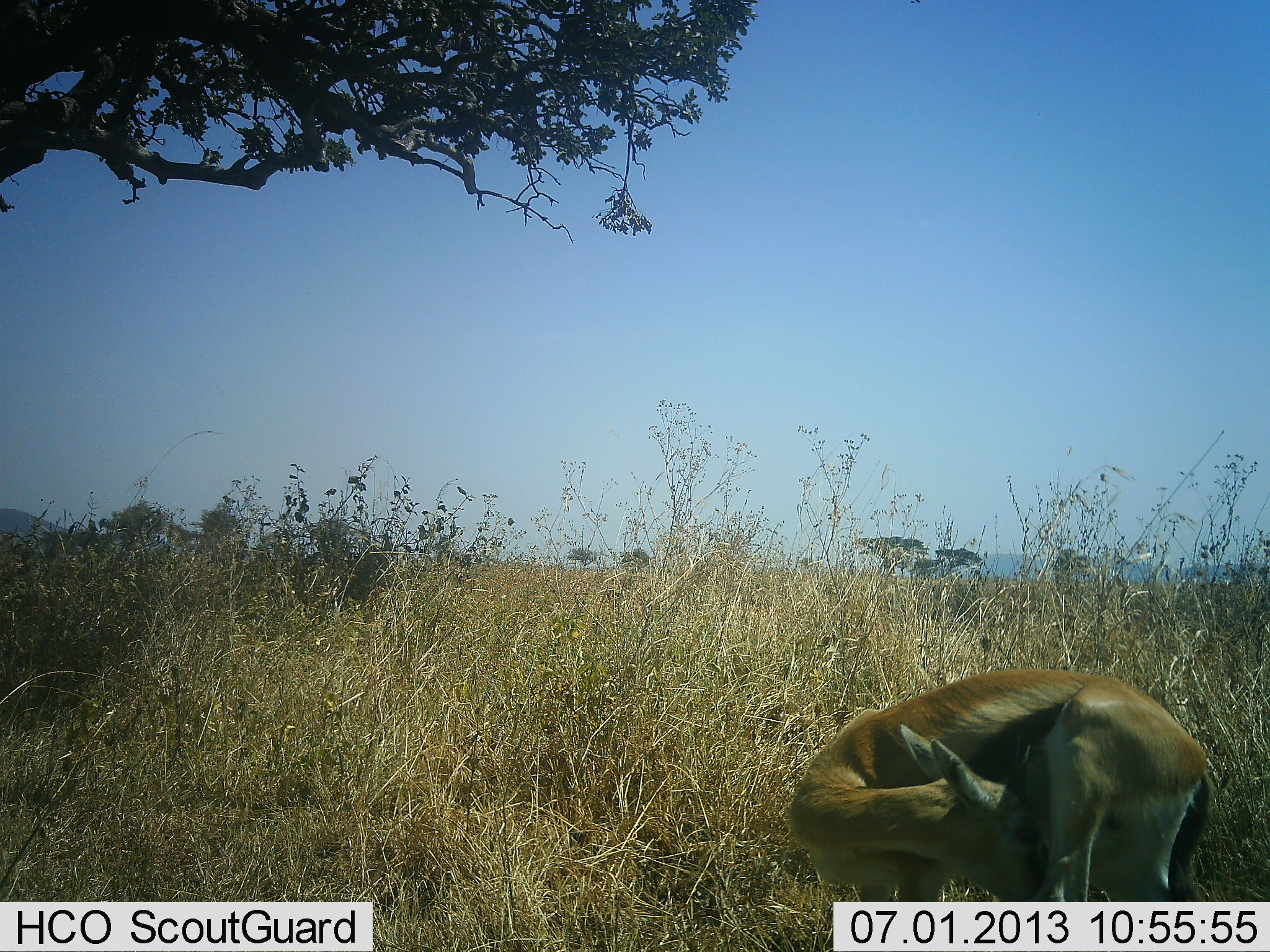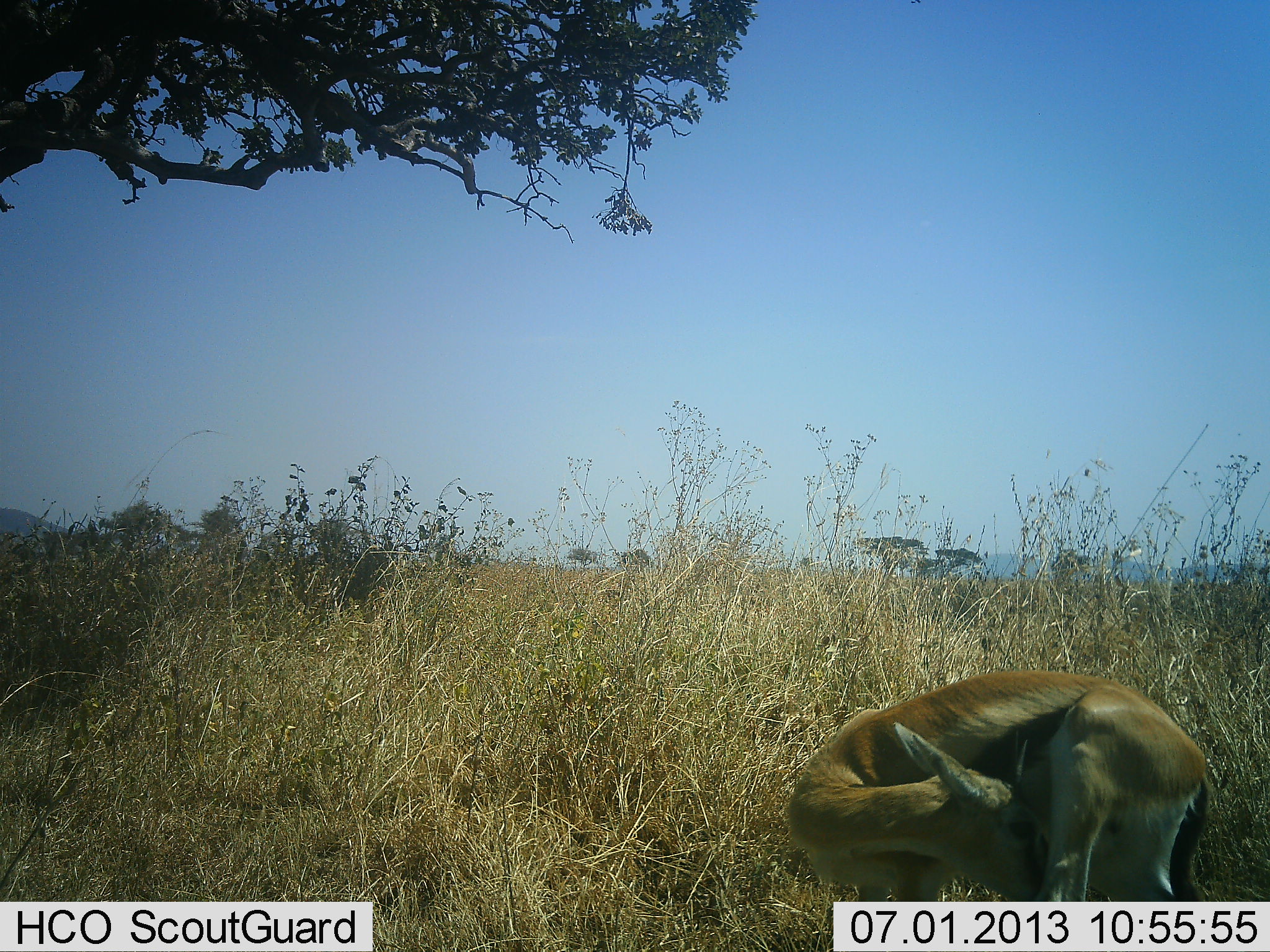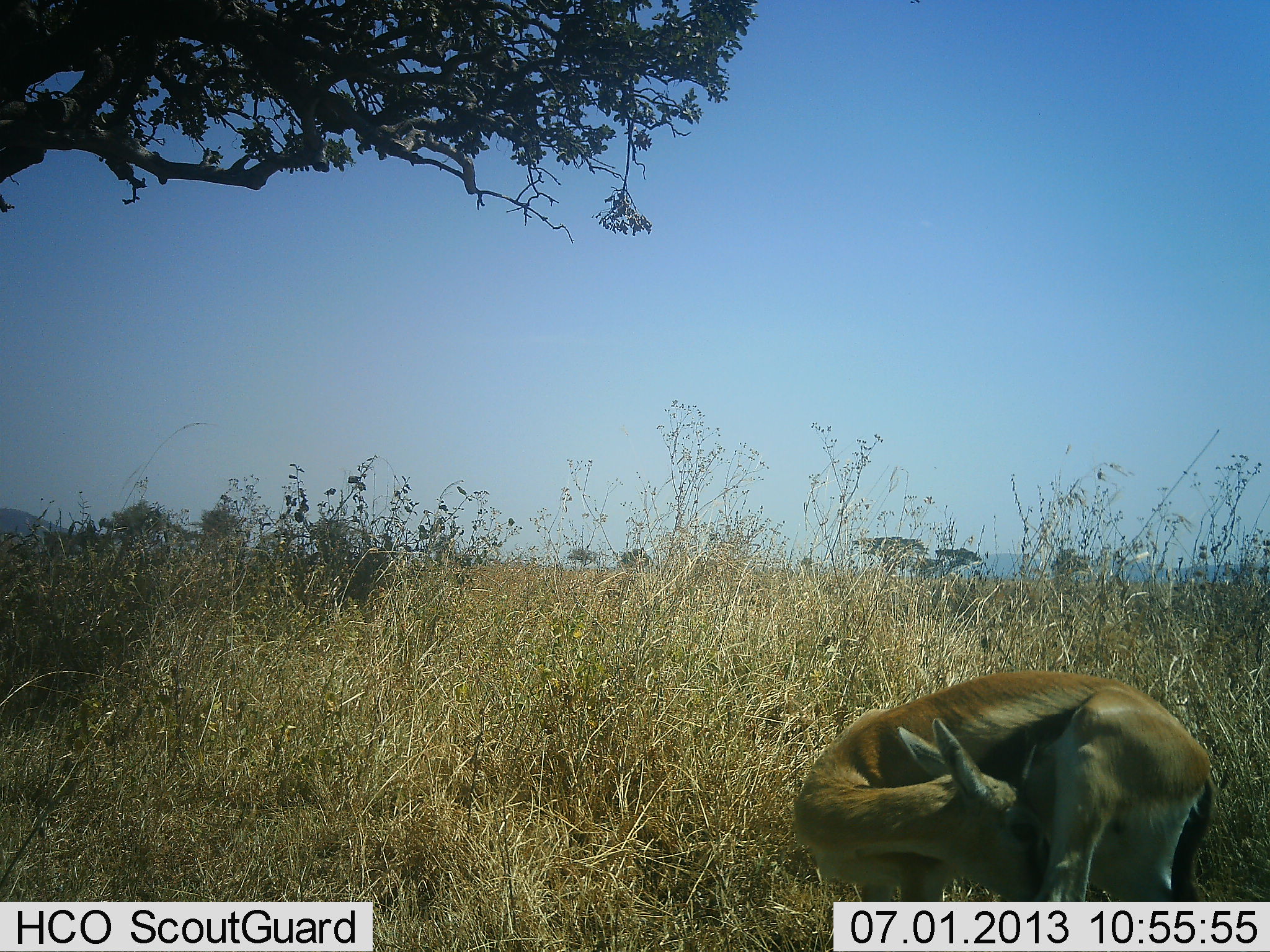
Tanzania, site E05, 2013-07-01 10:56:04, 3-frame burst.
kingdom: Animalia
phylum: Chordata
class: Mammalia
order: Artiodactyla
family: Bovidae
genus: Eudorcas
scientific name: Eudorcas thomsonii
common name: thomson's gazelle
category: gazellethomsons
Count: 1.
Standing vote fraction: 90%.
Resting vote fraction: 0%.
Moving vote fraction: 0%.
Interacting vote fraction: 10%.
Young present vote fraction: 0%.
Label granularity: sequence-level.